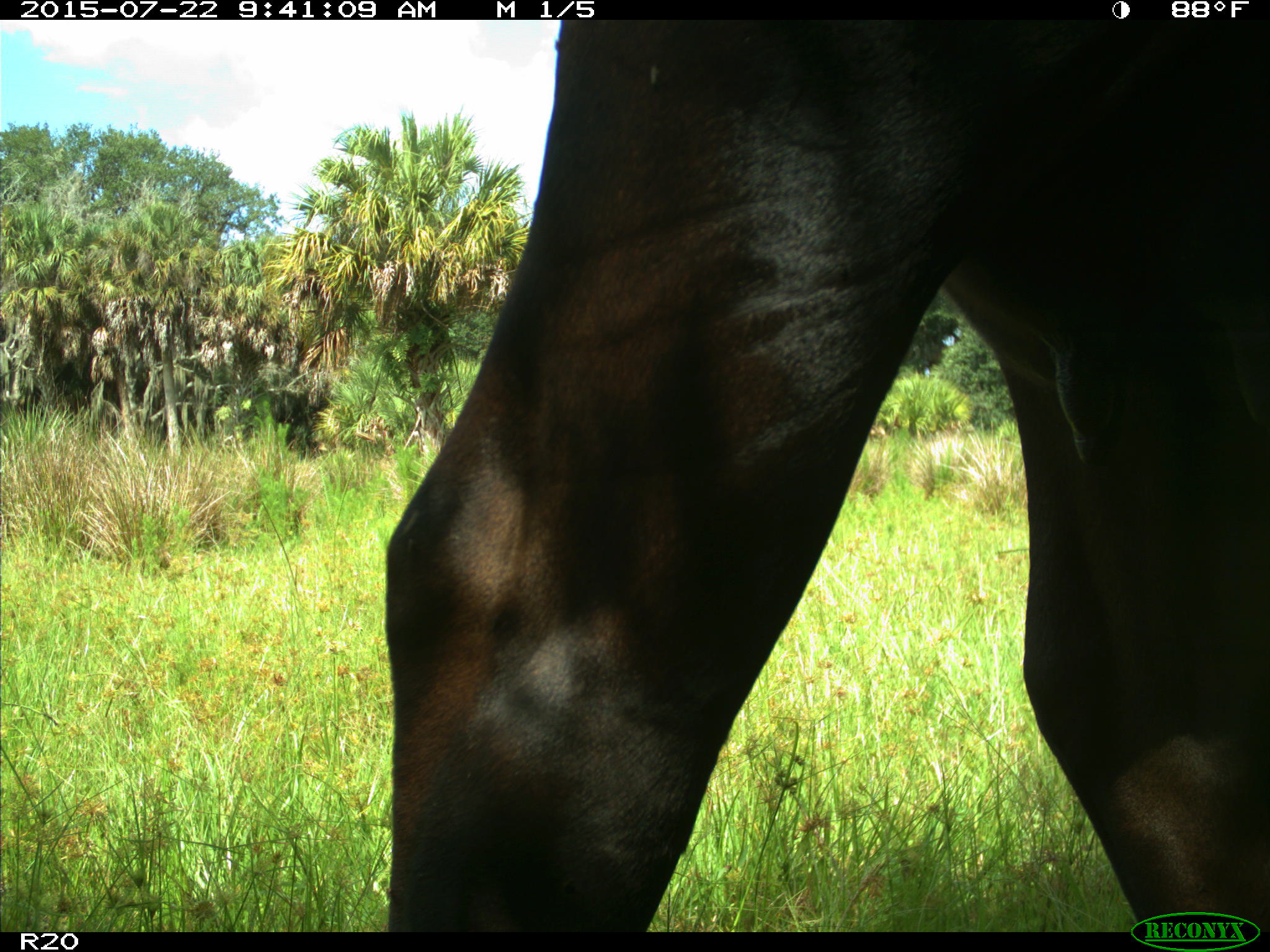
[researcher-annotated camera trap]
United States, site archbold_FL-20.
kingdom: Animalia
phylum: Chordata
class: Mammalia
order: Artiodactyla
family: Bovidae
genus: Bos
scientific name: Bos taurus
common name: domestic cow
Bos taurus (domestic cow).